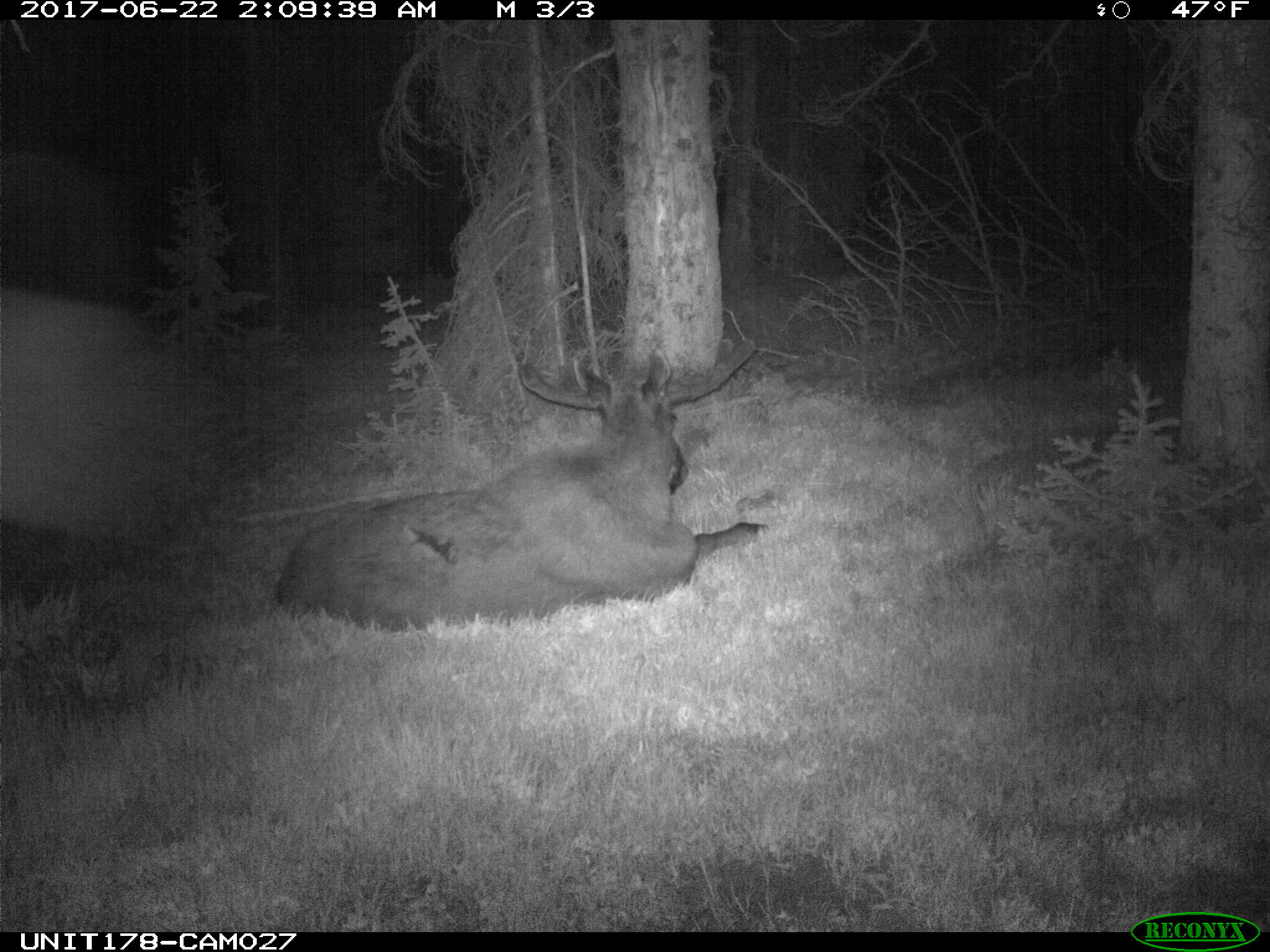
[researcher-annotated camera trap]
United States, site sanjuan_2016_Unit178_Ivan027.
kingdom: Animalia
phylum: Chordata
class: Mammalia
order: Artiodactyla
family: Cervidae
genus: Alces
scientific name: Alces alces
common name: moose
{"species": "Alces alces (moose)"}